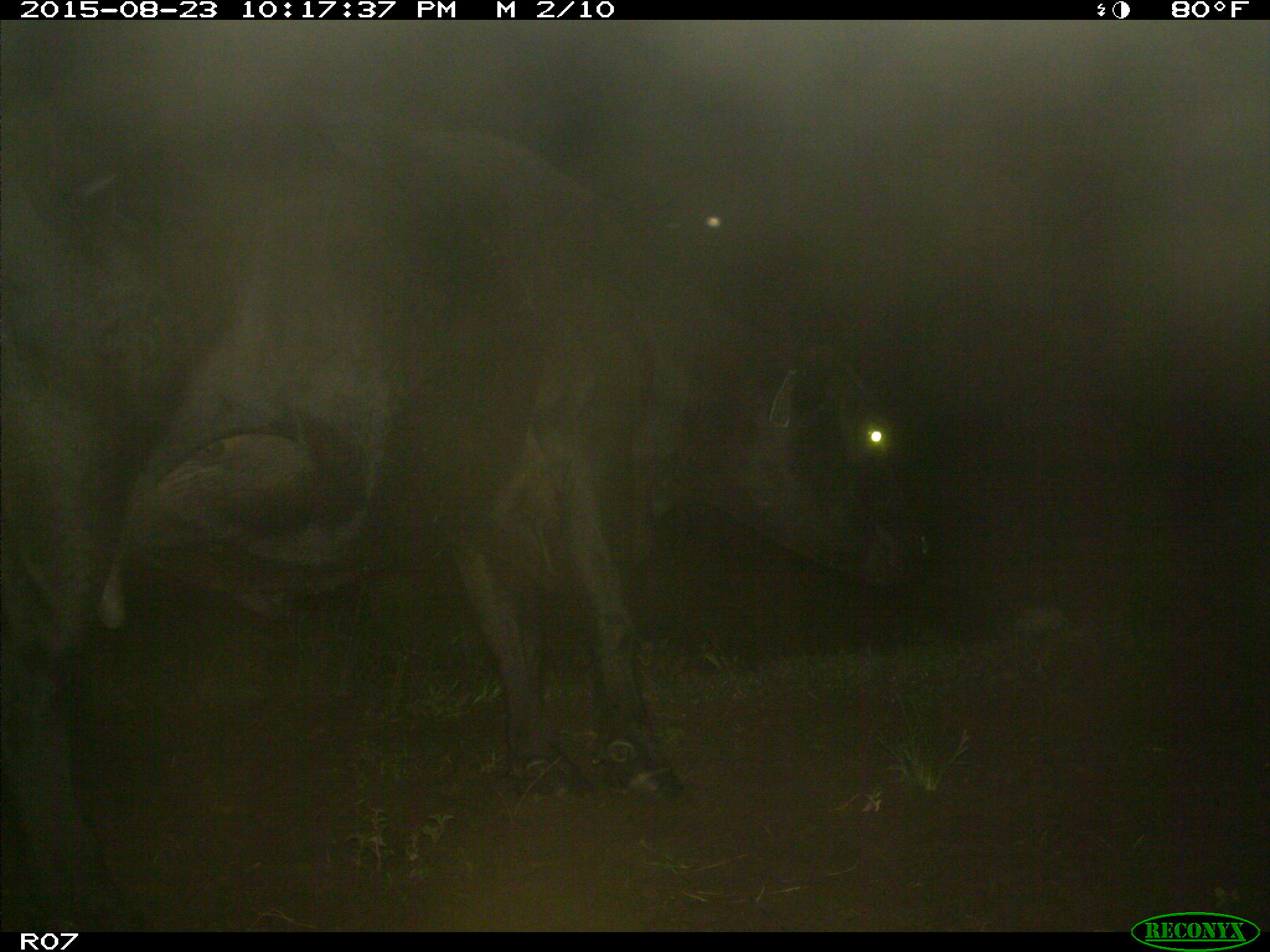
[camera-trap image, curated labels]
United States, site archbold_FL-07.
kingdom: Animalia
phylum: Chordata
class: Mammalia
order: Artiodactyla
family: Bovidae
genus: Bos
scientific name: Bos taurus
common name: domestic cow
Bos taurus (domestic cow).